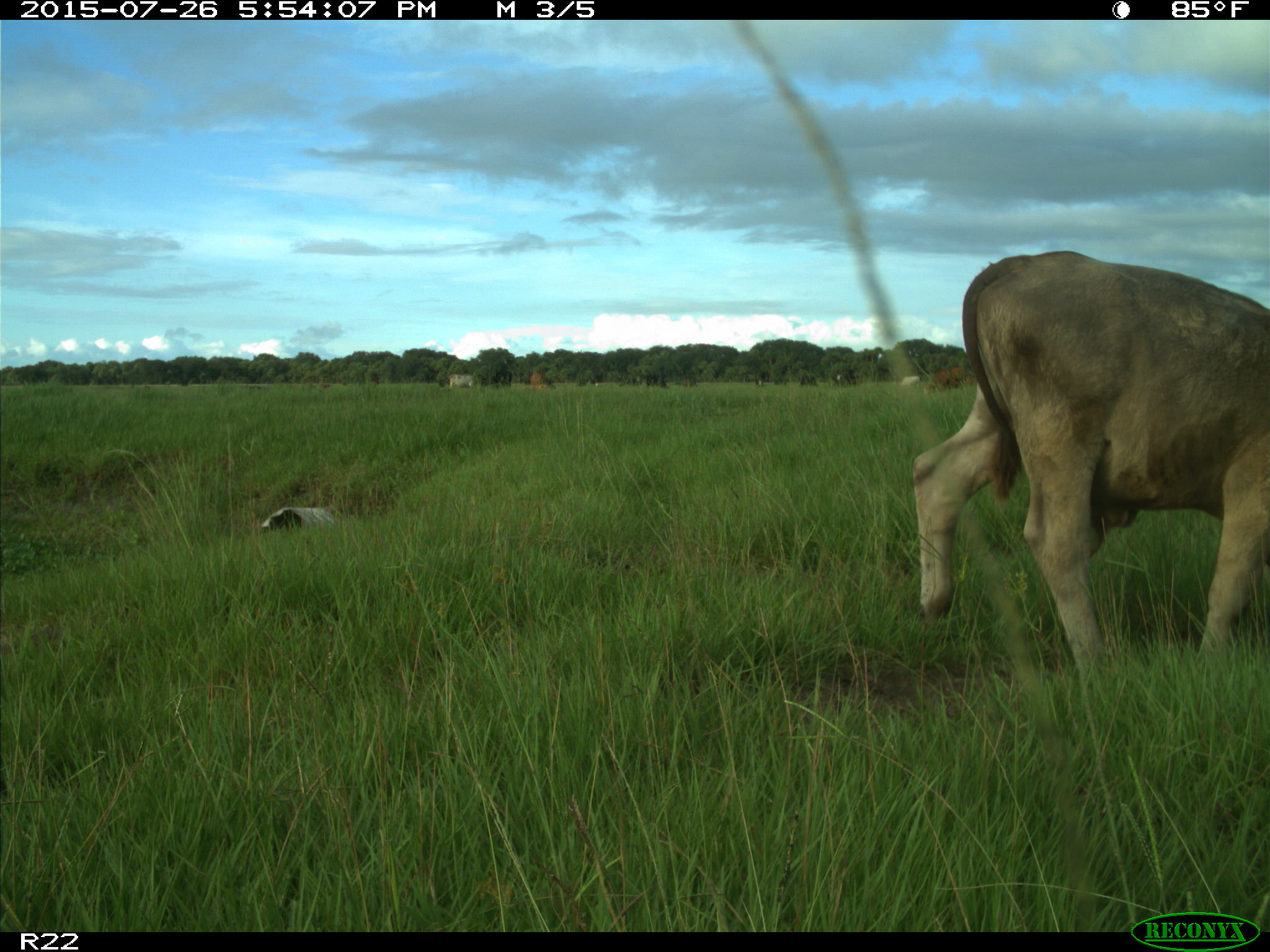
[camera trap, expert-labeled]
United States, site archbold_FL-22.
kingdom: Animalia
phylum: Chordata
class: Mammalia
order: Artiodactyla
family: Bovidae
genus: Bos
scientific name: Bos taurus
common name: domestic cow